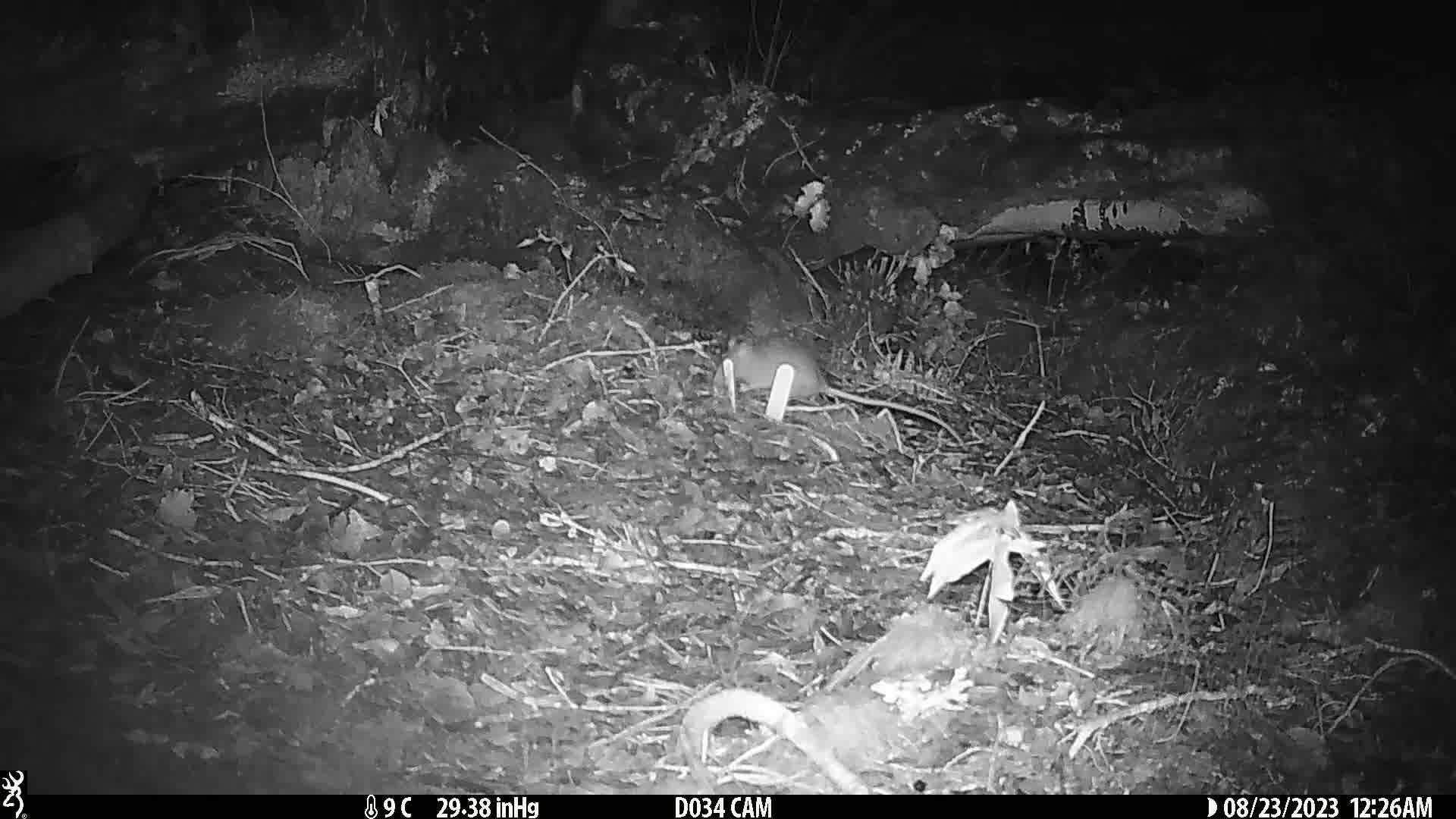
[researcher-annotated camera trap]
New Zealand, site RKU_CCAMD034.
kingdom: Animalia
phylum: Chordata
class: Mammalia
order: Rodentia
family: Muridae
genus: Rattus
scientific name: Rattus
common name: rat